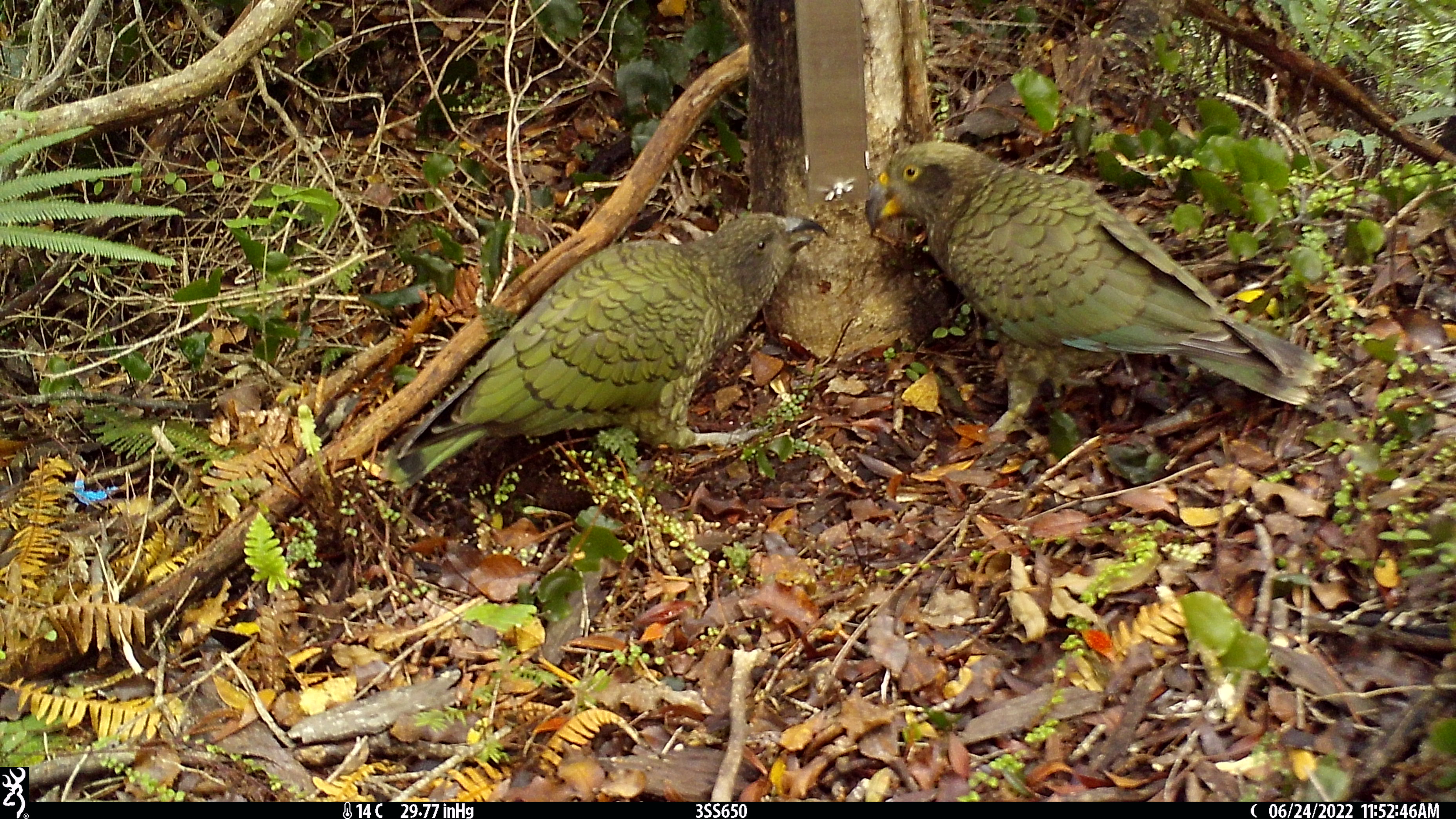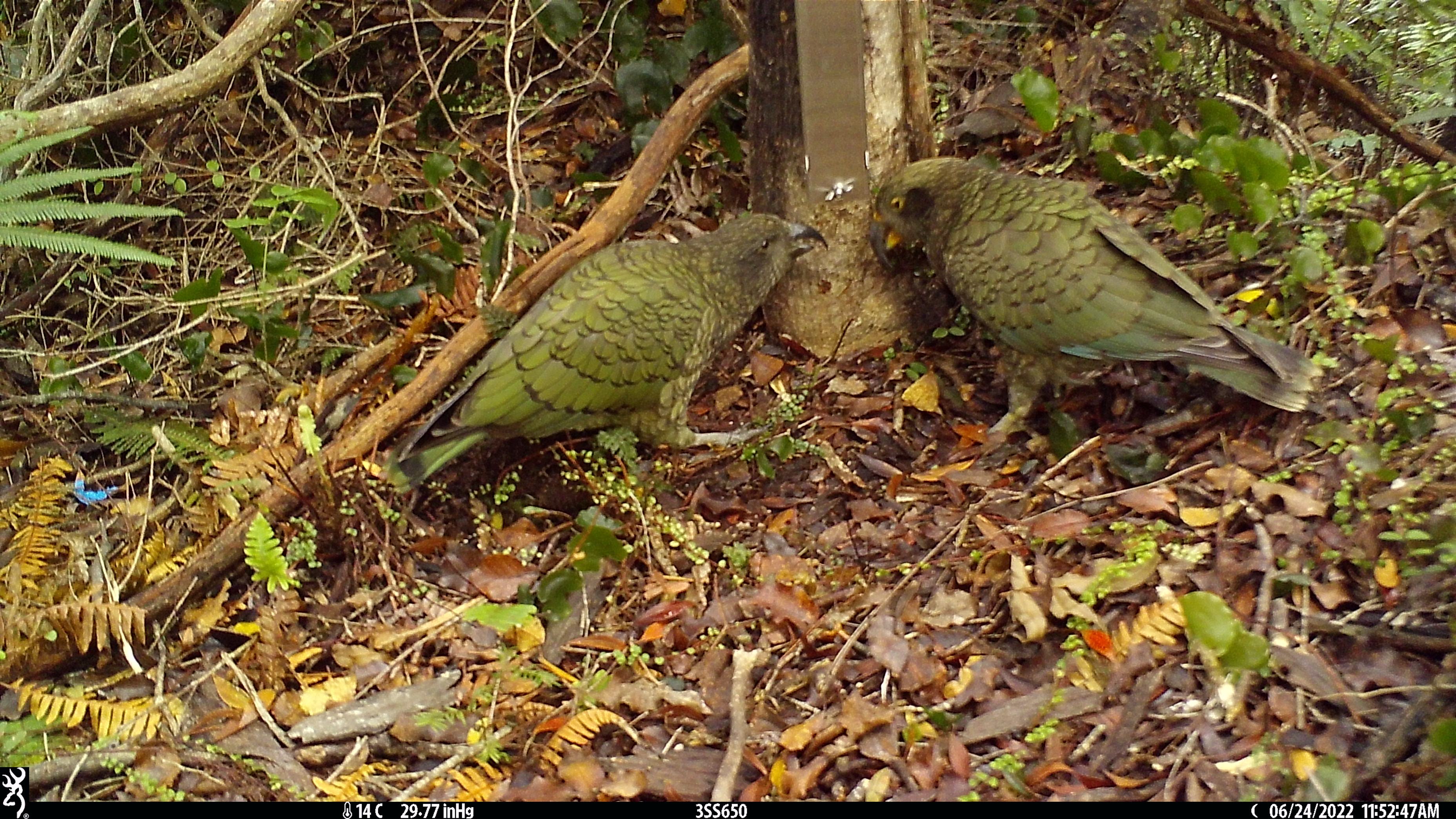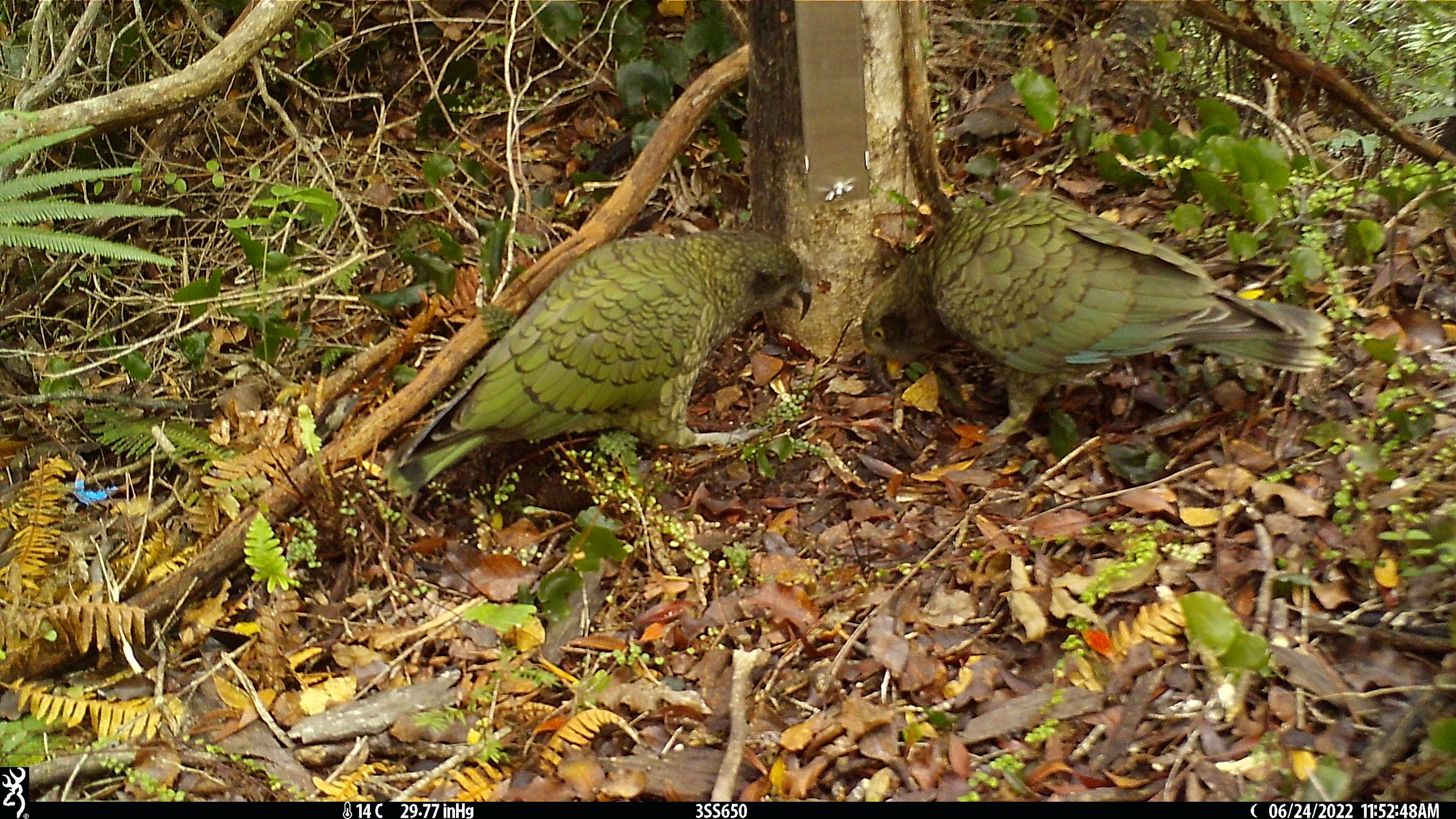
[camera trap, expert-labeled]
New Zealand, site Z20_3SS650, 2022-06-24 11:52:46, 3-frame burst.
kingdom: Animalia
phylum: Chordata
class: Aves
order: Psittaciformes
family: Strigopidae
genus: Nestor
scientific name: Nestor notabilis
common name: kea